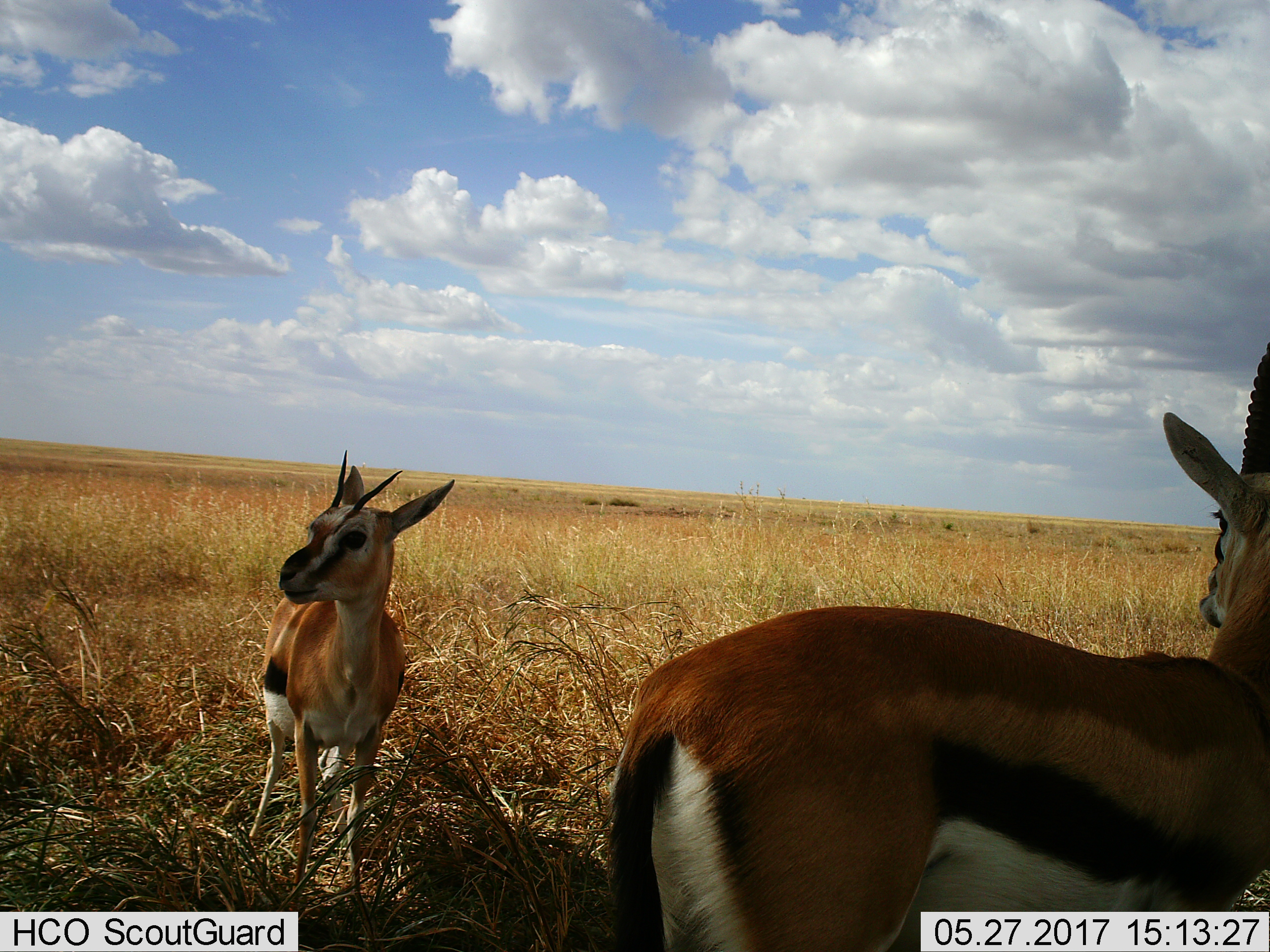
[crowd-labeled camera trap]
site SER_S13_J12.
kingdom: Animalia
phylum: Chordata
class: Mammalia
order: Artiodactyla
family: Bovidae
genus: Eudorcas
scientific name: Eudorcas thomsonii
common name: thomson's gazelle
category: gazellethomsons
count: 2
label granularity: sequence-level